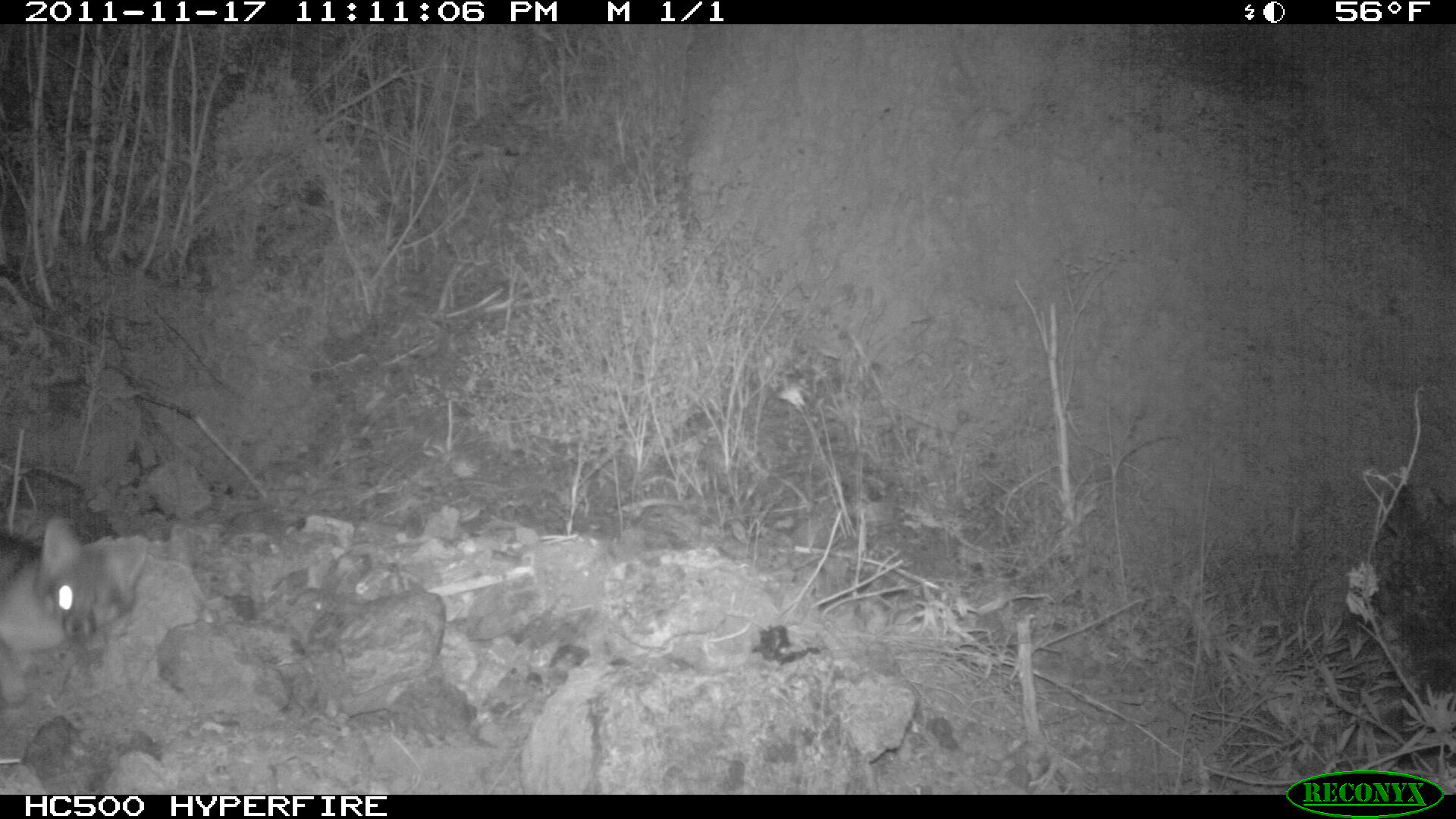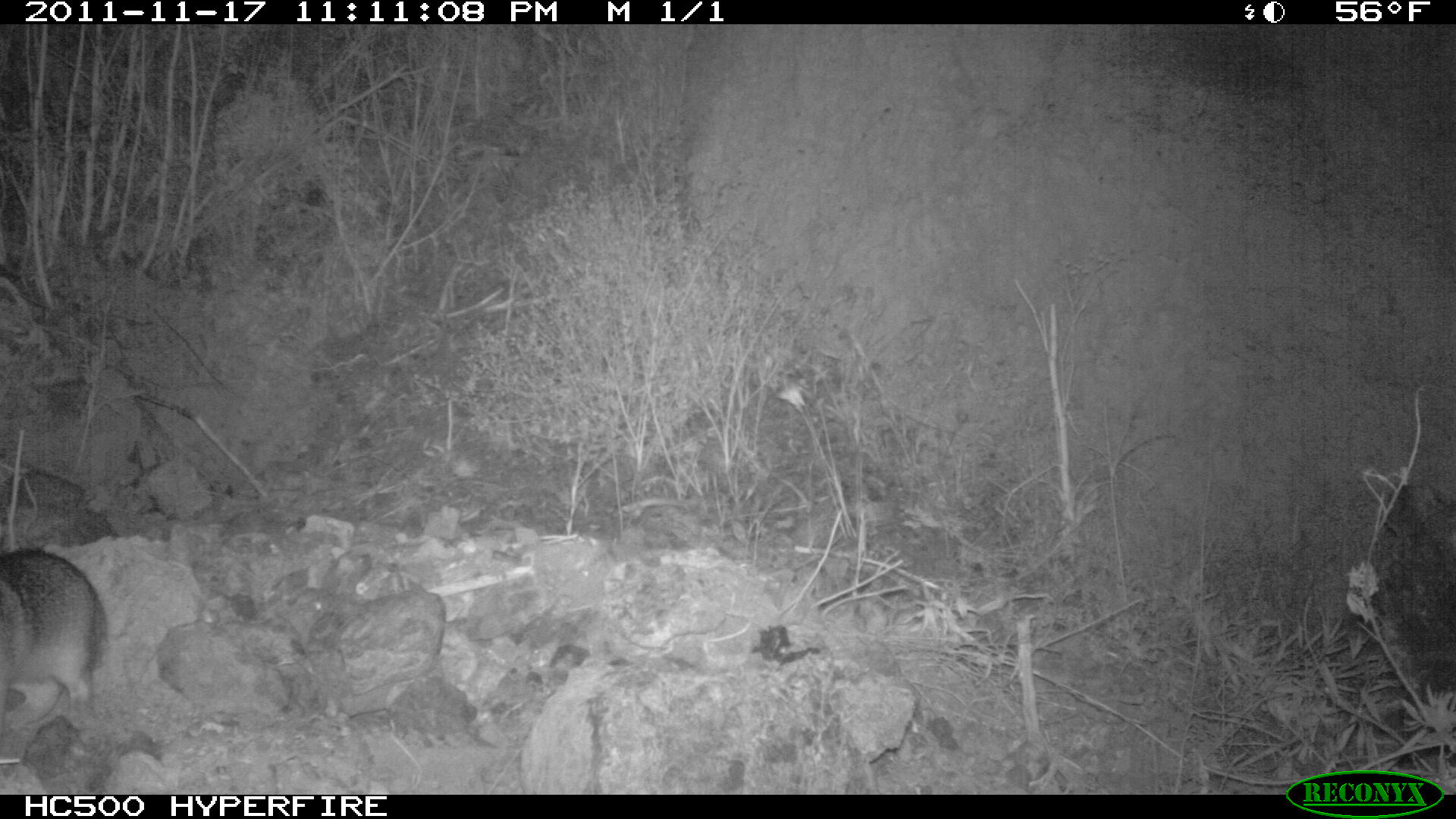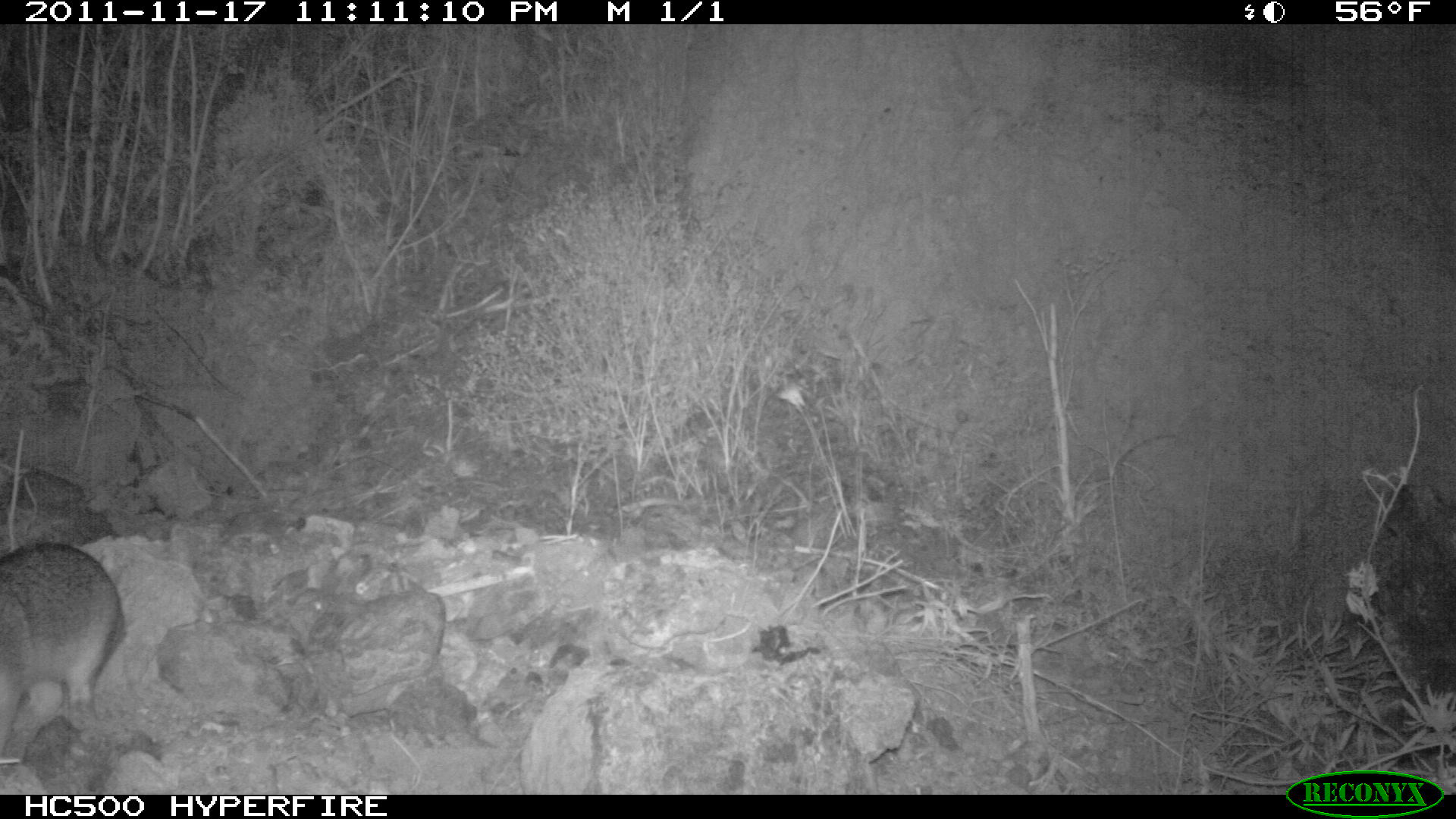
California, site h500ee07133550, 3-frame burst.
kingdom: Animalia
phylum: Chordata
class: Mammalia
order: Carnivora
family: Canidae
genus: Urocyon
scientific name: Urocyon littoralis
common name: island fox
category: fox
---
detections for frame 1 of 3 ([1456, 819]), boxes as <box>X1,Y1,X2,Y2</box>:
fox: <box>0,517,146,708</box>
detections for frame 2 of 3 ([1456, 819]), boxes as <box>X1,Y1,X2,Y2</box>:
fox: <box>0,544,106,742</box>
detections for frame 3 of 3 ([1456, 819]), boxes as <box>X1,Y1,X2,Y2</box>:
fox: <box>1,540,122,754</box>